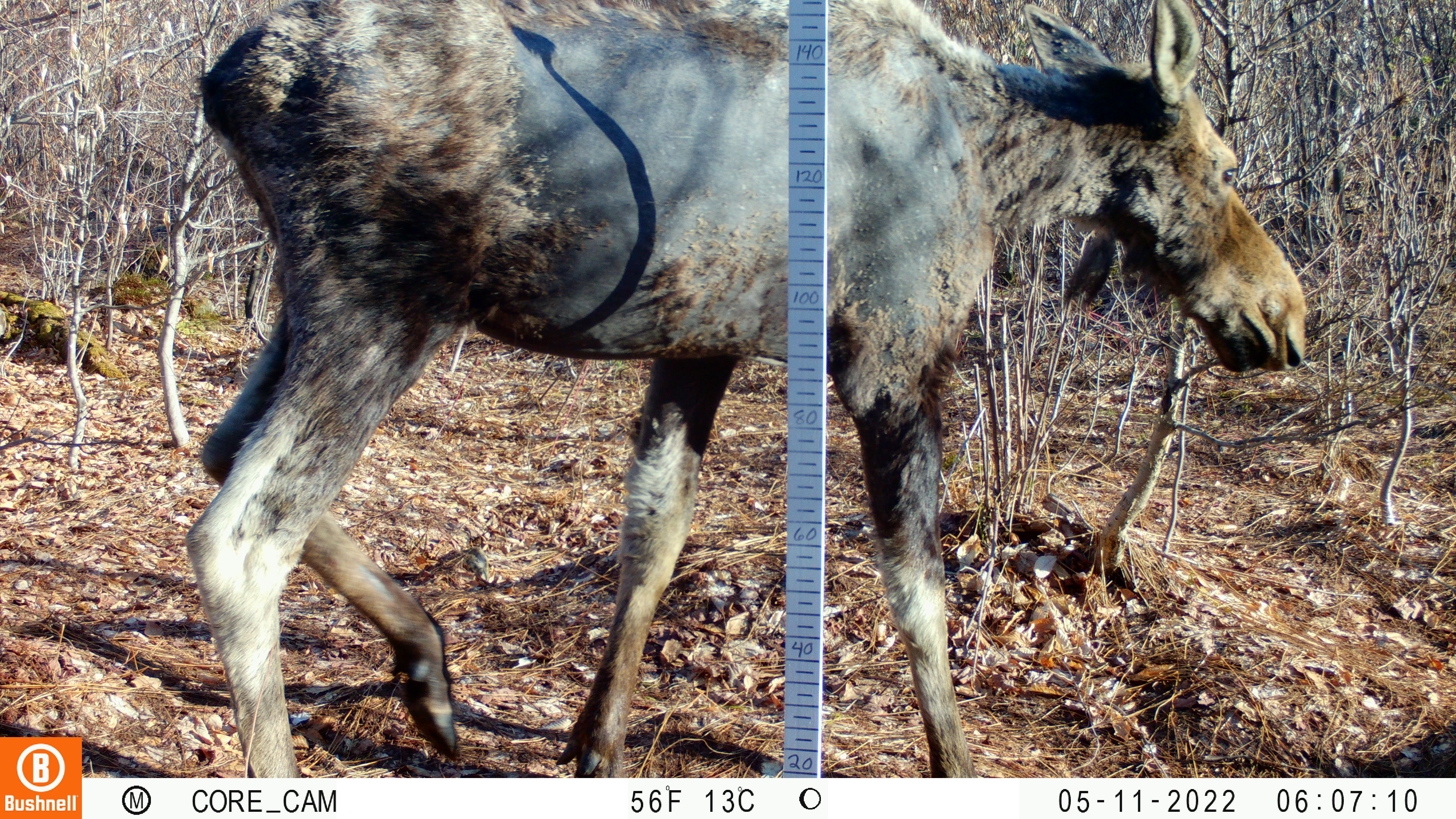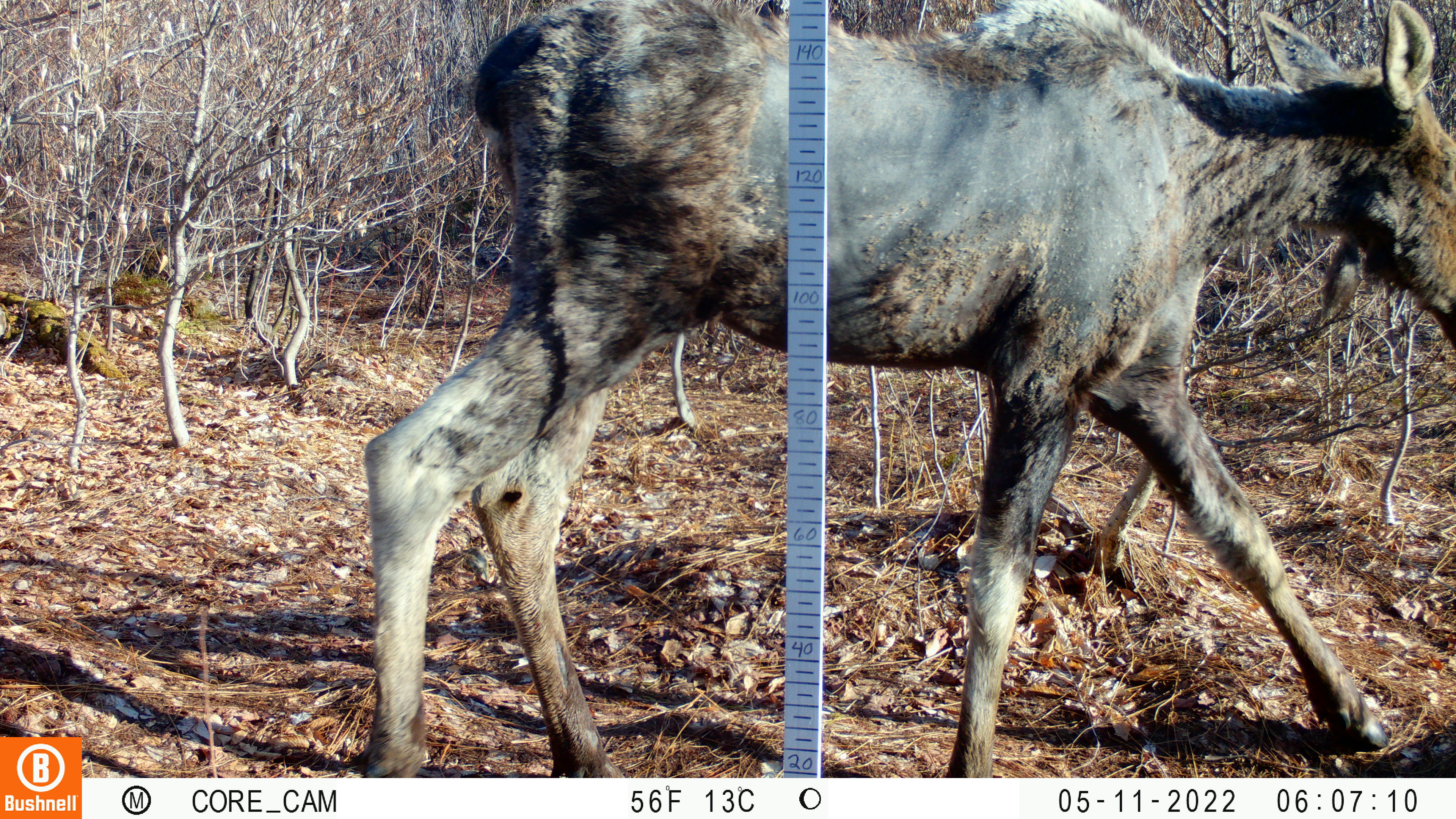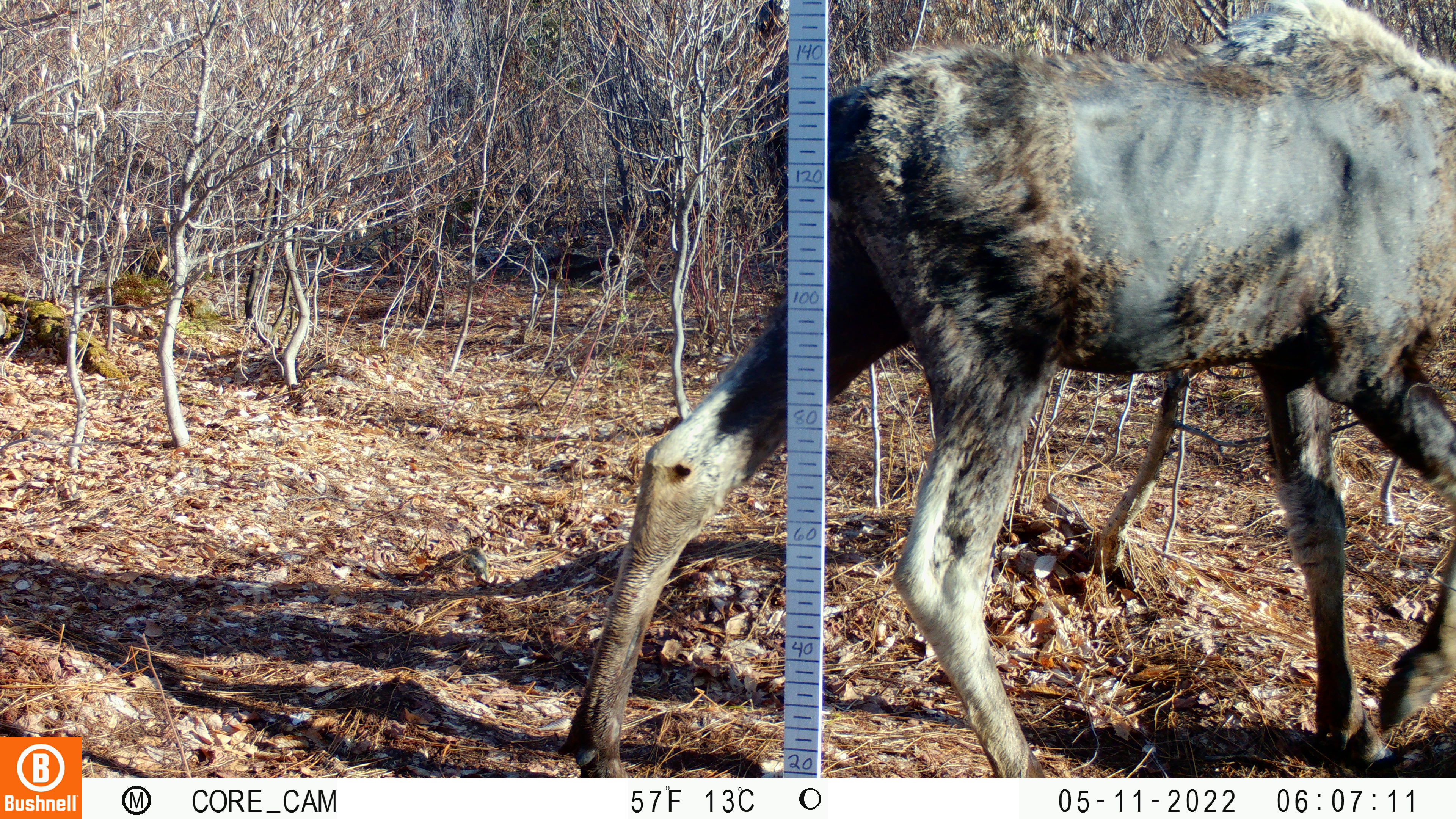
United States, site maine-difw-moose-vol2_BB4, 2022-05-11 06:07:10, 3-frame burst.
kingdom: Animalia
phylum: Chordata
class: Mammalia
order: Artiodactyla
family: Cervidae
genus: Alces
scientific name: Alces alces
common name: moose